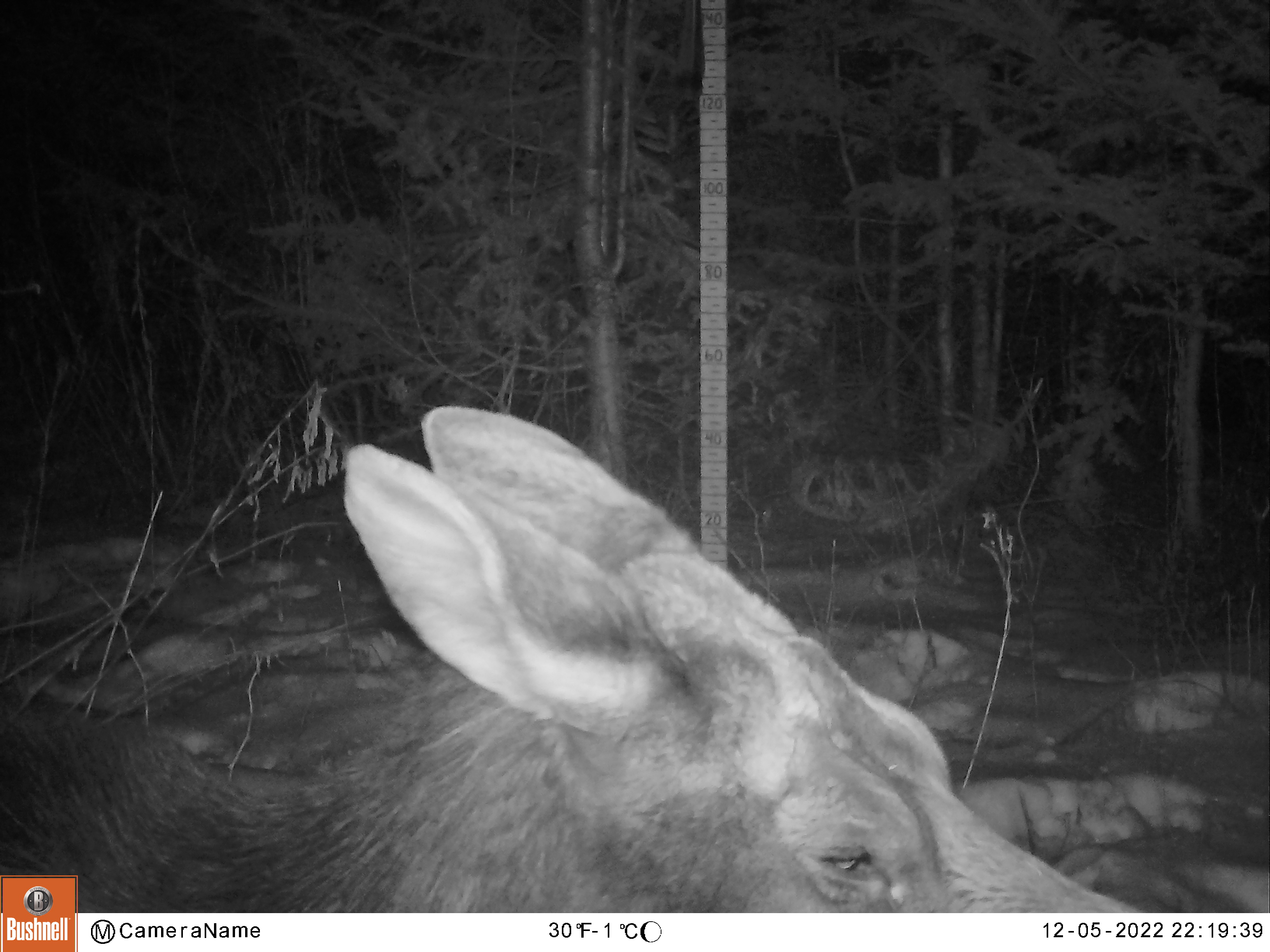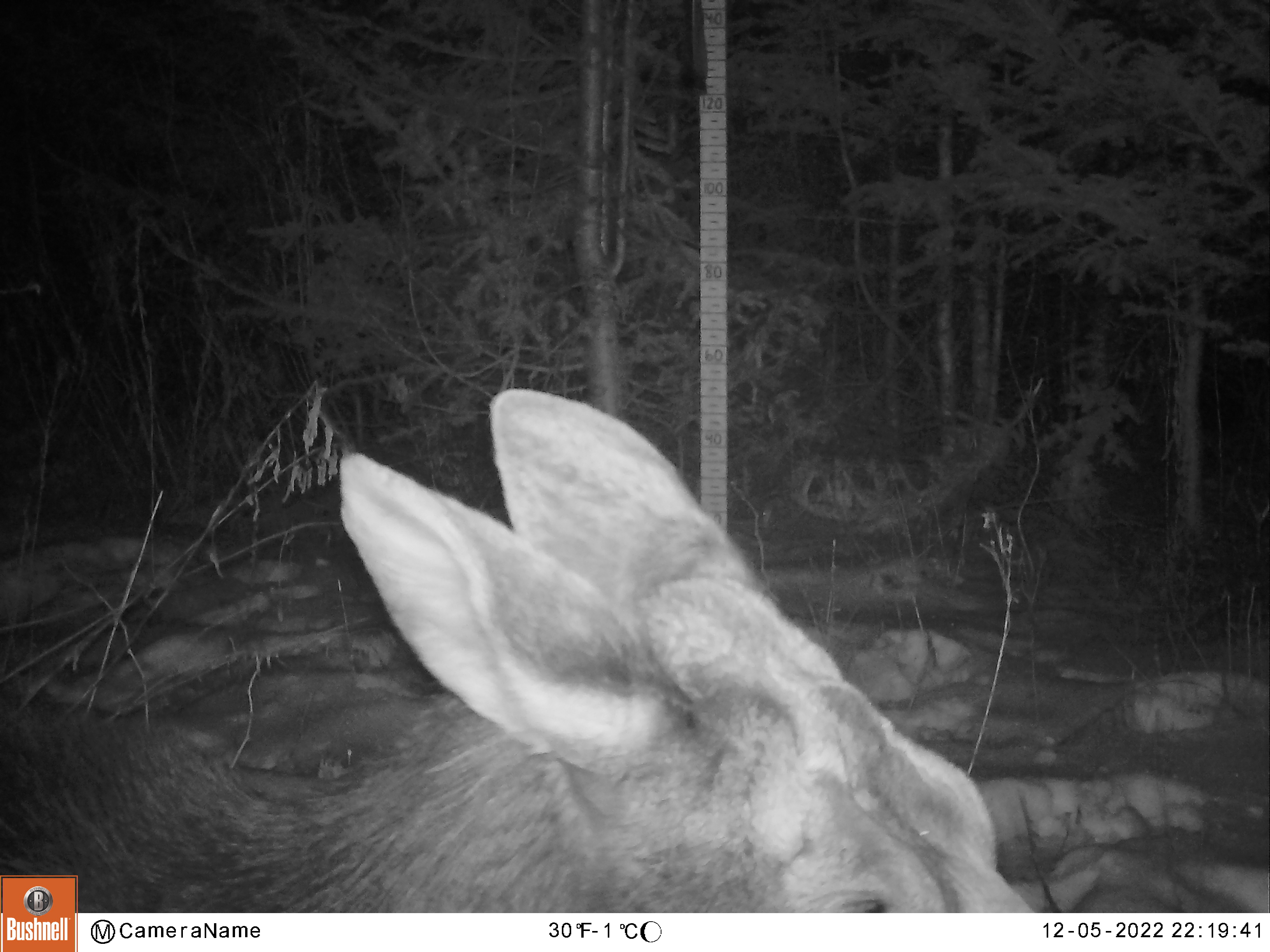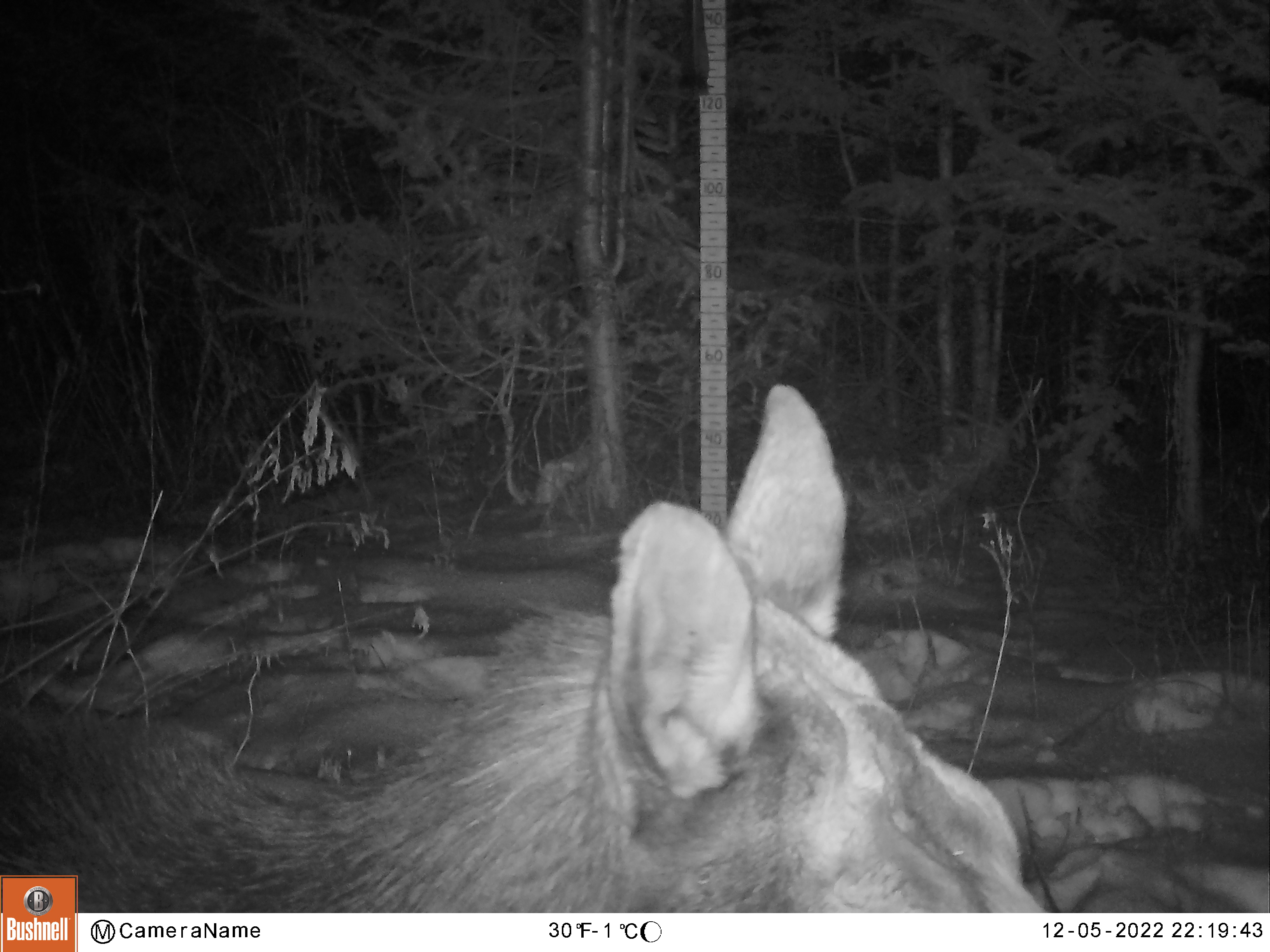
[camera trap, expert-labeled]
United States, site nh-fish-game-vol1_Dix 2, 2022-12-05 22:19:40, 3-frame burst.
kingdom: Animalia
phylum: Chordata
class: Mammalia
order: Artiodactyla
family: Cervidae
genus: Alces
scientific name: Alces alces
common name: moose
Moose (Alces alces).